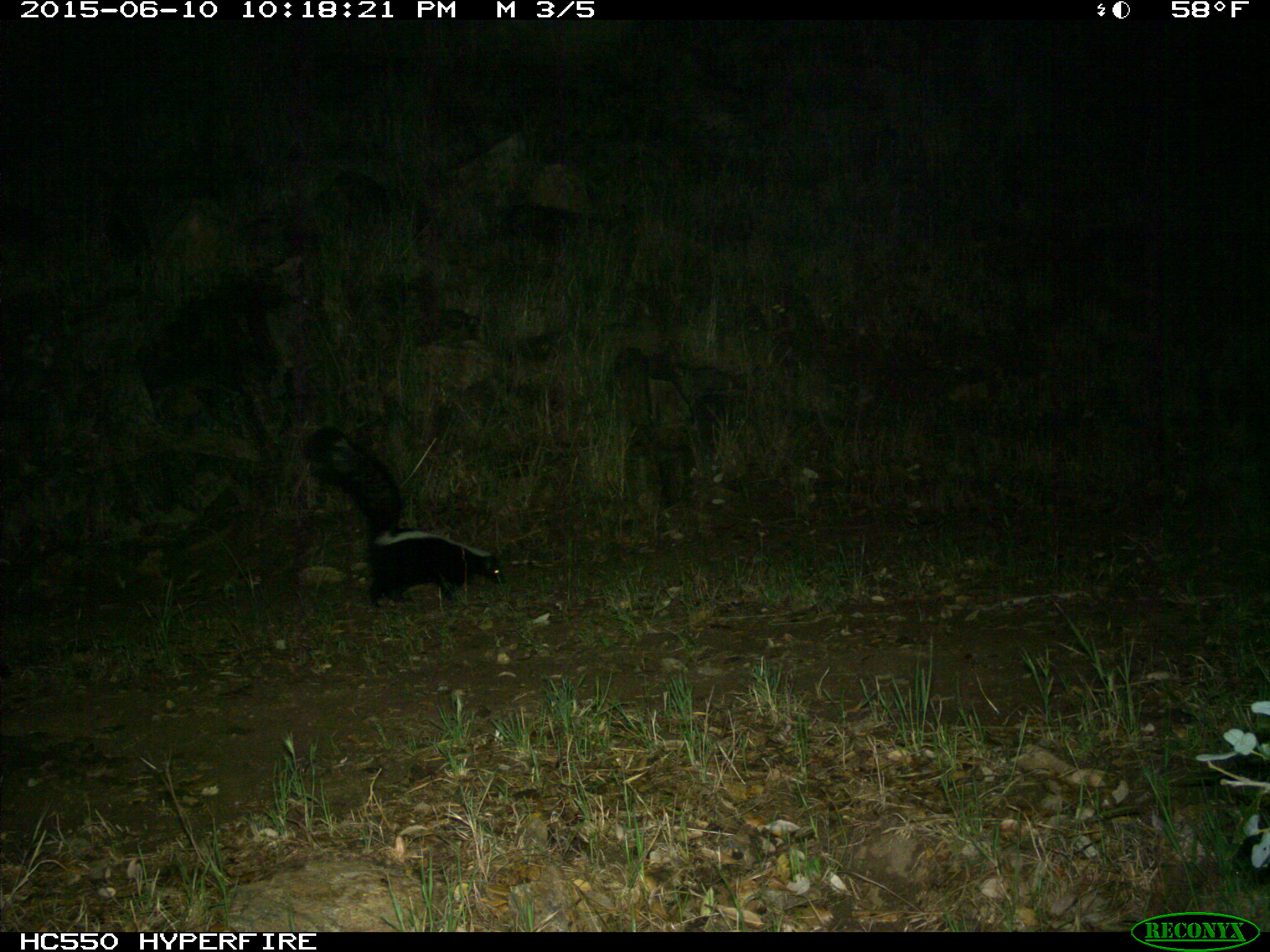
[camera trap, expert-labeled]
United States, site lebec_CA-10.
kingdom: Animalia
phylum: Chordata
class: Mammalia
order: Carnivora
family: Mephitidae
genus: Mephitis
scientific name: Mephitis mephitis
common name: striped skunk